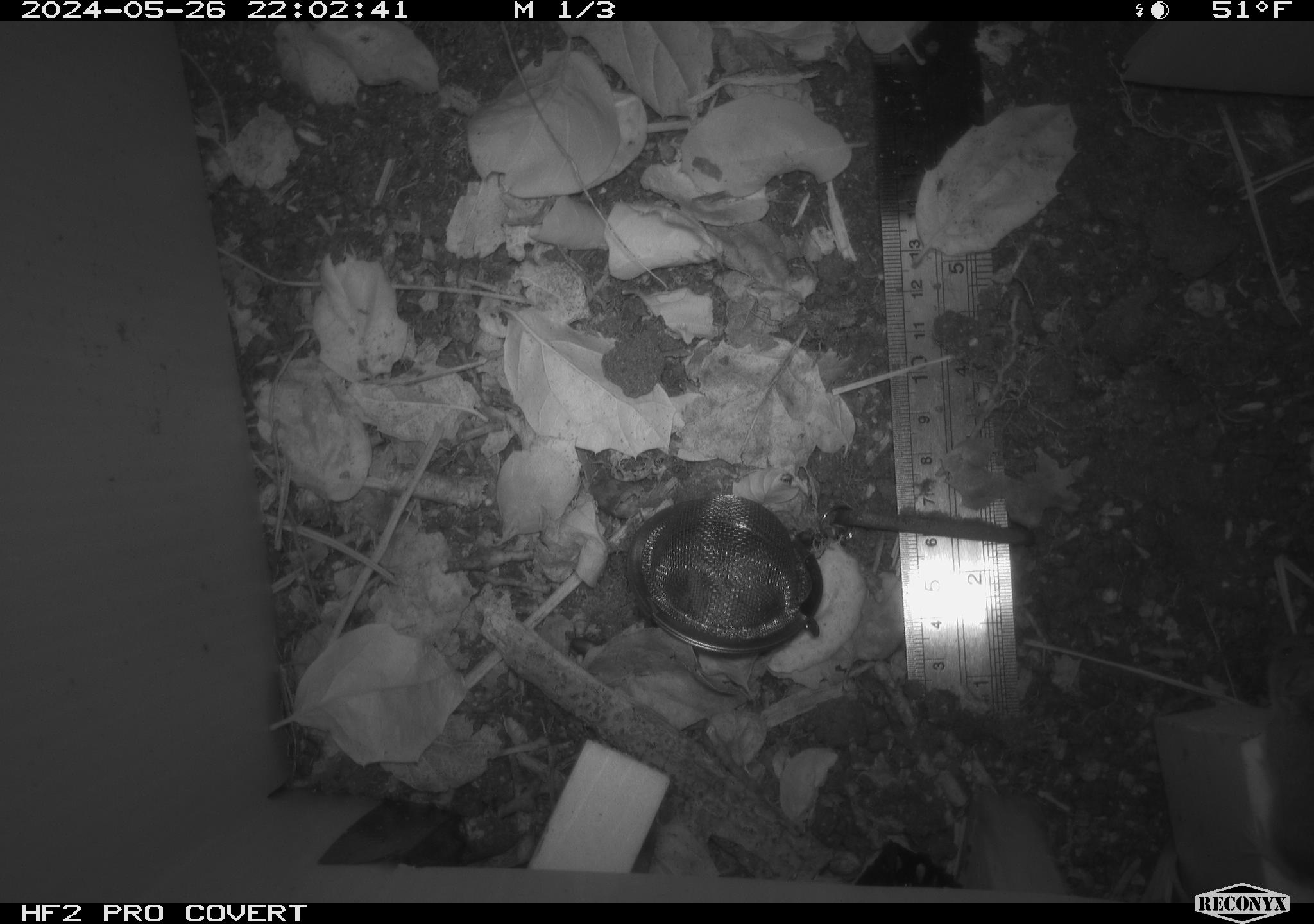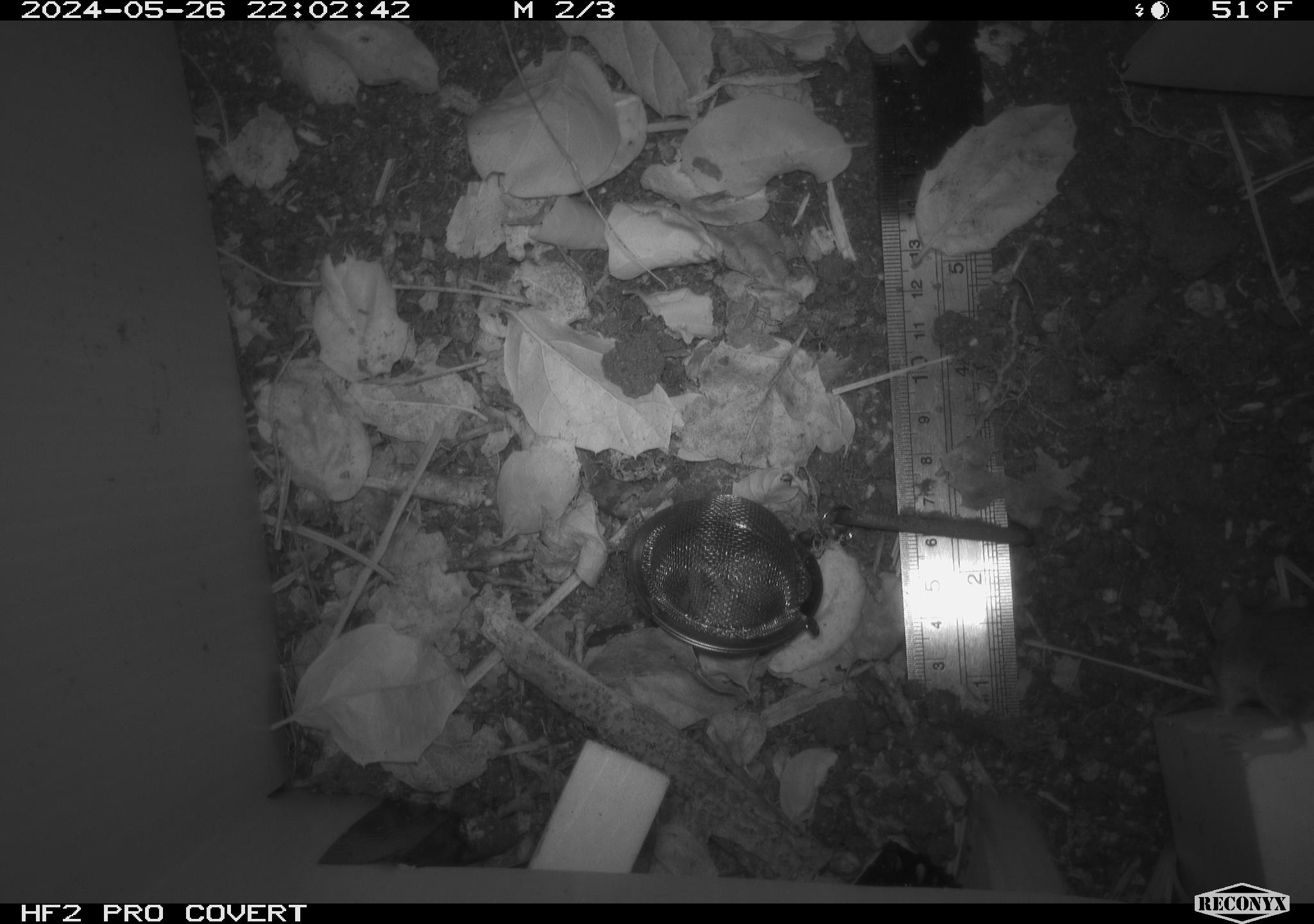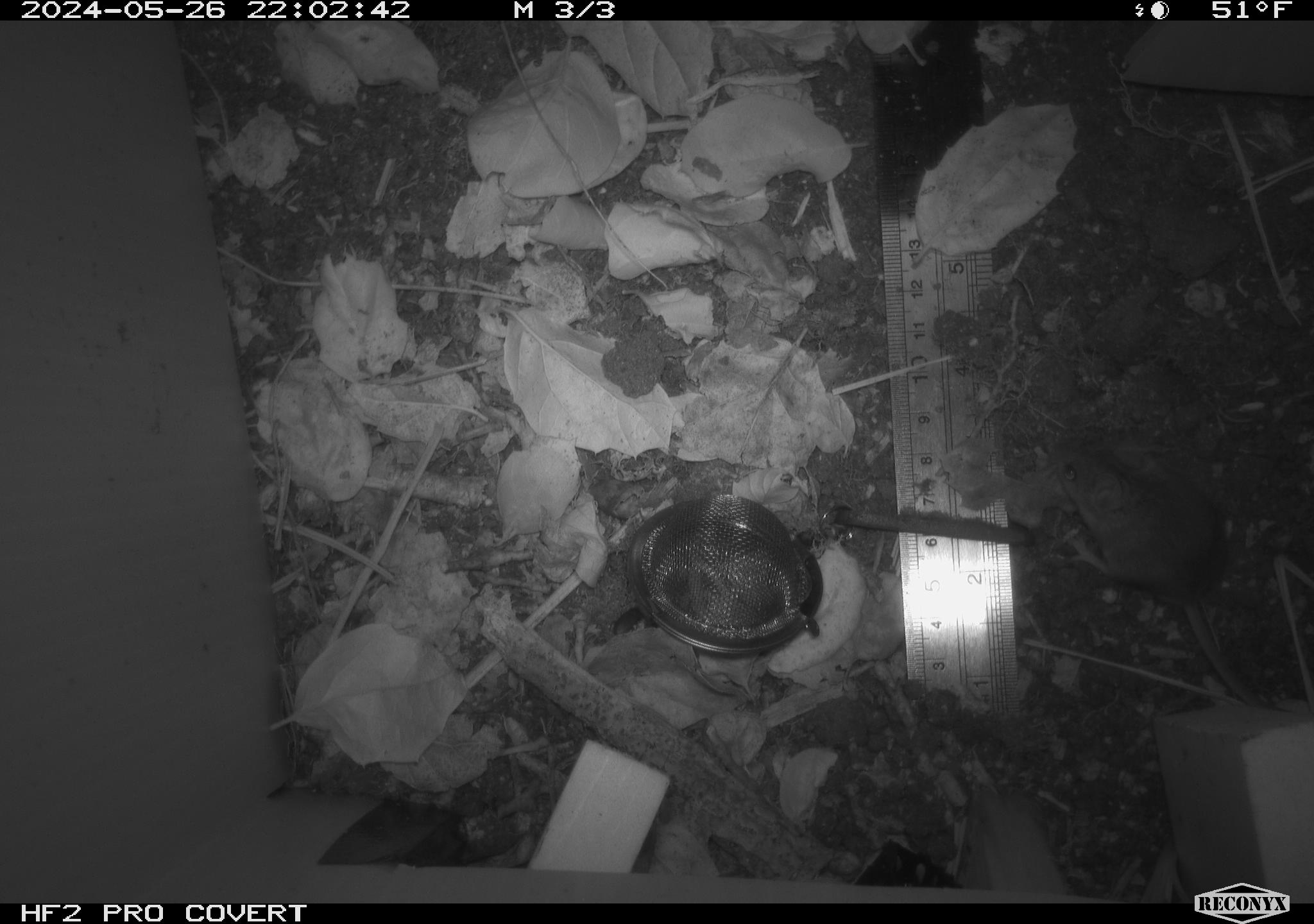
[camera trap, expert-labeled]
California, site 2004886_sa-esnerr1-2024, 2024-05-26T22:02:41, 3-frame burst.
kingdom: Animalia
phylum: Chordata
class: Mammalia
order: Rodentia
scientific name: Rodentia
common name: rodent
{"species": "rodent (Rodentia)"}